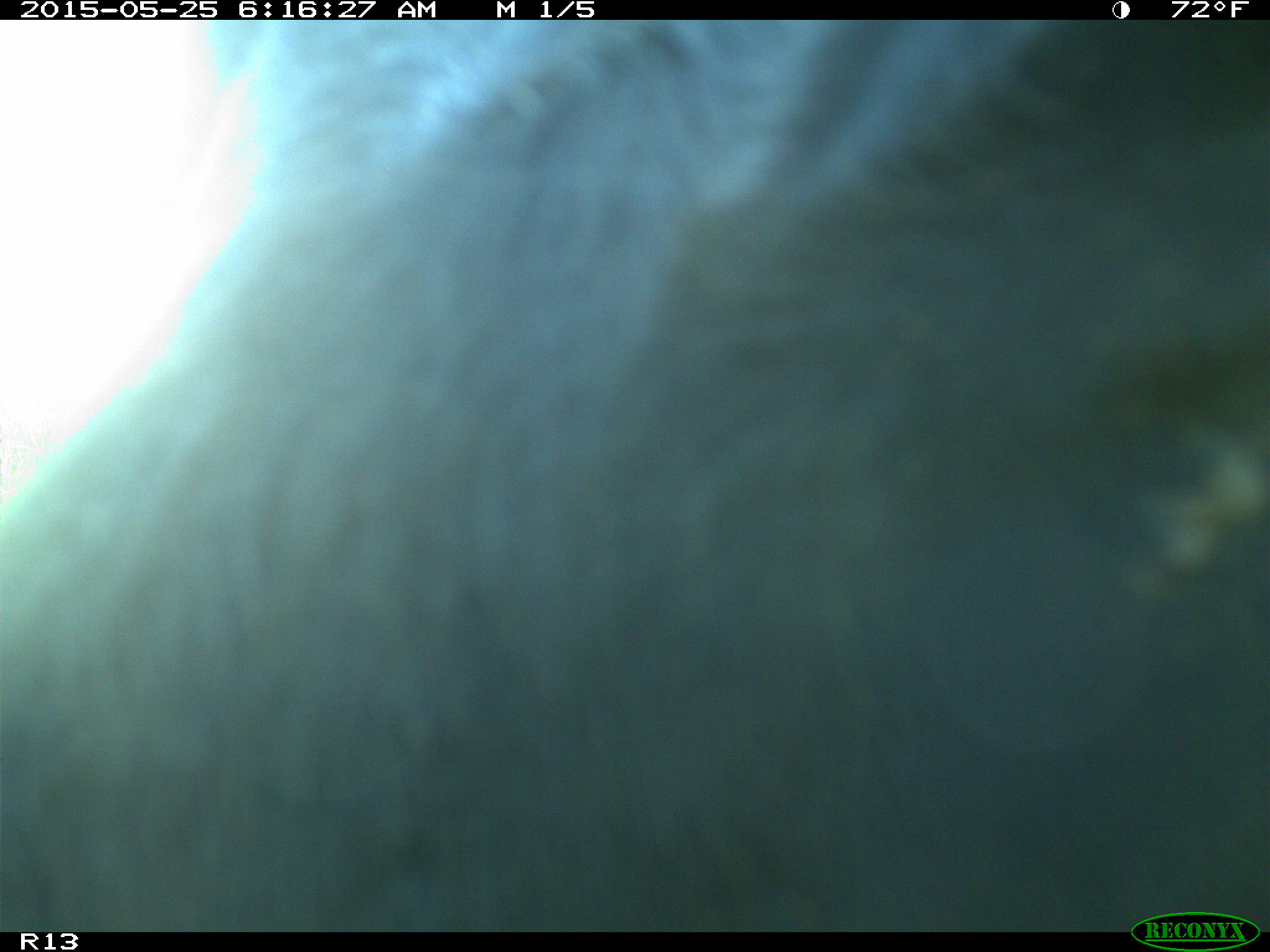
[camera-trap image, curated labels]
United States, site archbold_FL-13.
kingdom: Animalia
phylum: Chordata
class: Mammalia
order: Artiodactyla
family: Bovidae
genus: Bos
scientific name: Bos taurus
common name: domestic cow